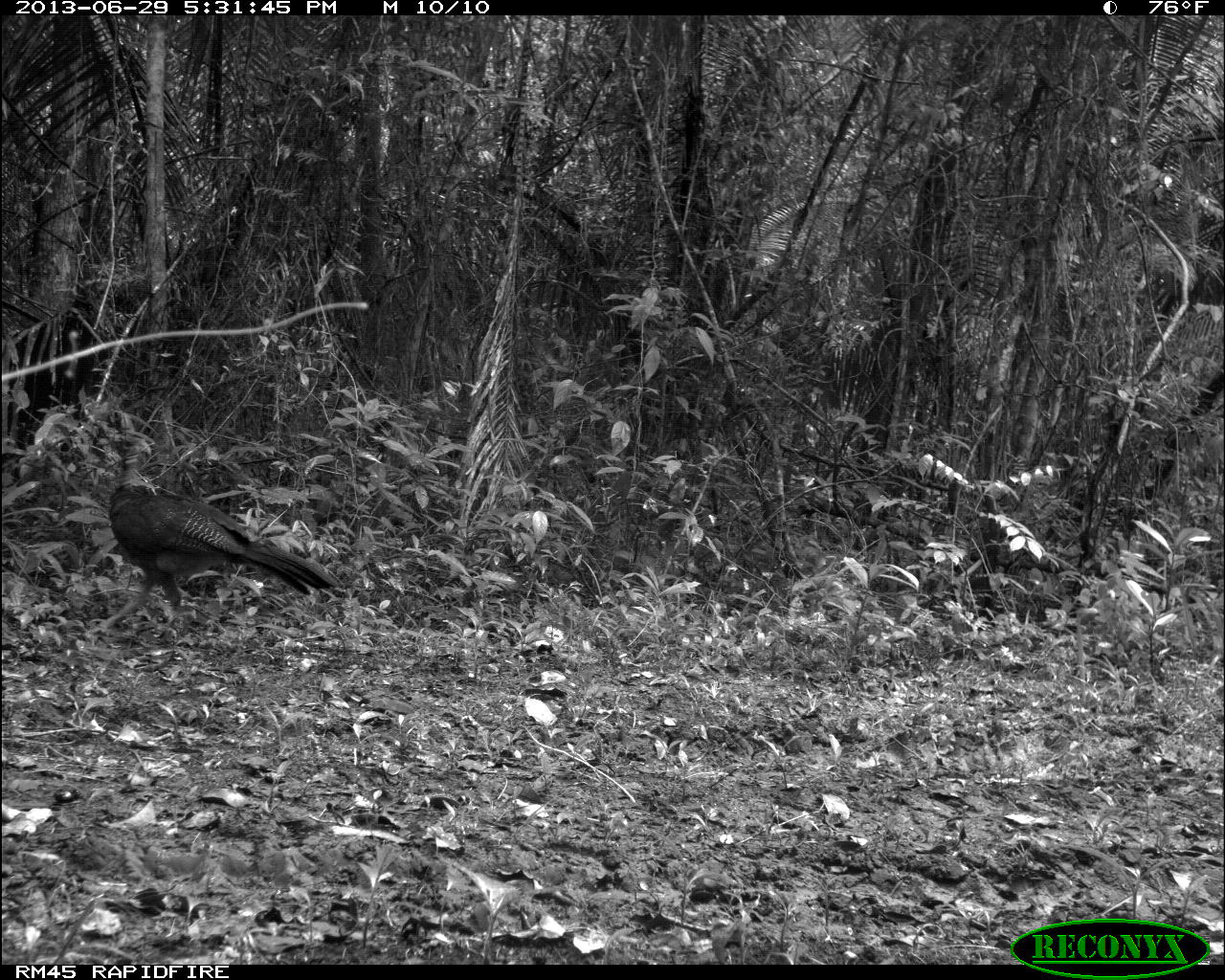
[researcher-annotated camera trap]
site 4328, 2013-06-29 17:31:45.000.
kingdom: Animalia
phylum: Chordata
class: Aves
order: Galliformes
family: Cracidae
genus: Crax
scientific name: Crax rubra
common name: great curassow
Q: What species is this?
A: Crax rubra (great curassow).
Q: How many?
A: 1.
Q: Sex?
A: Female.